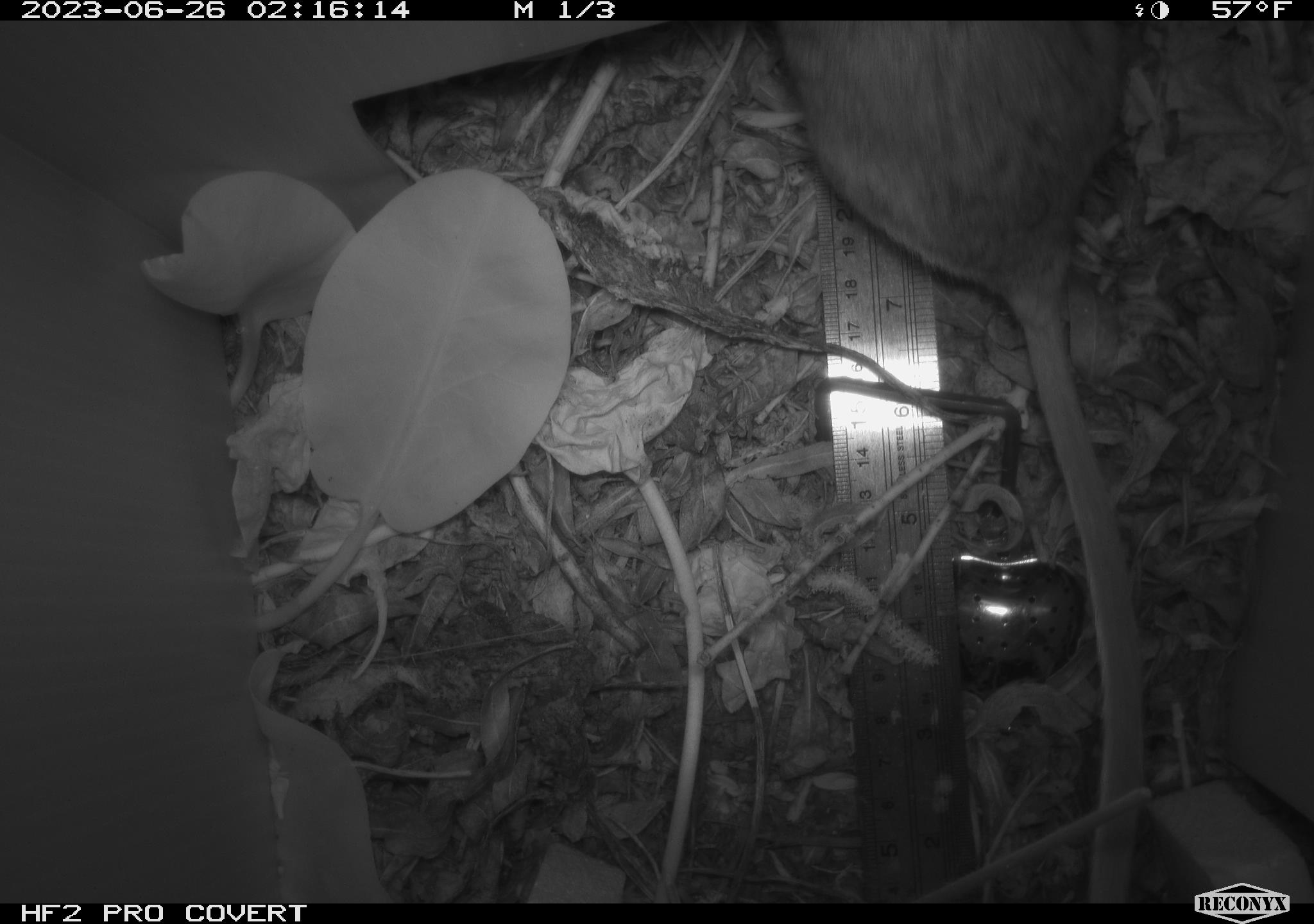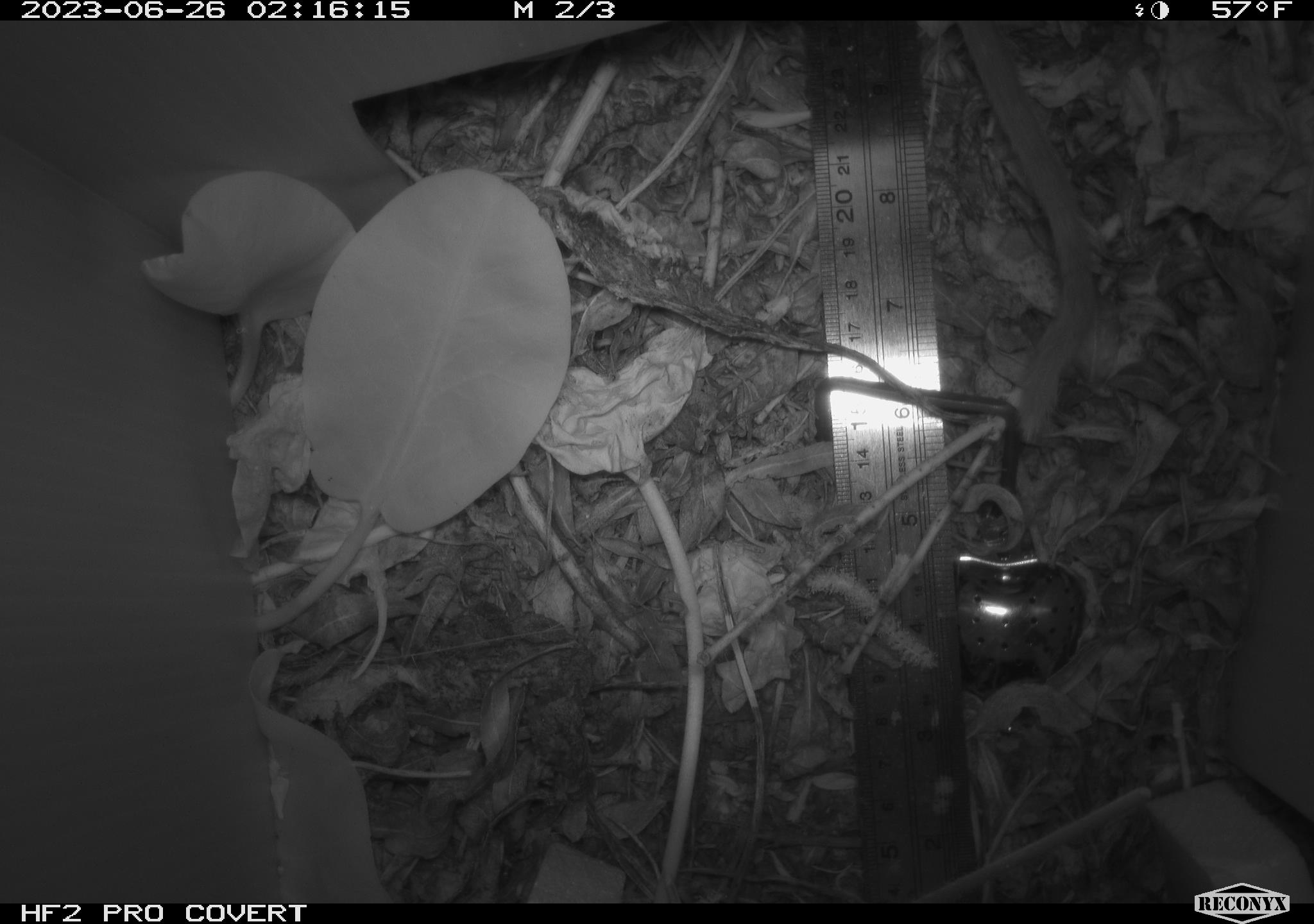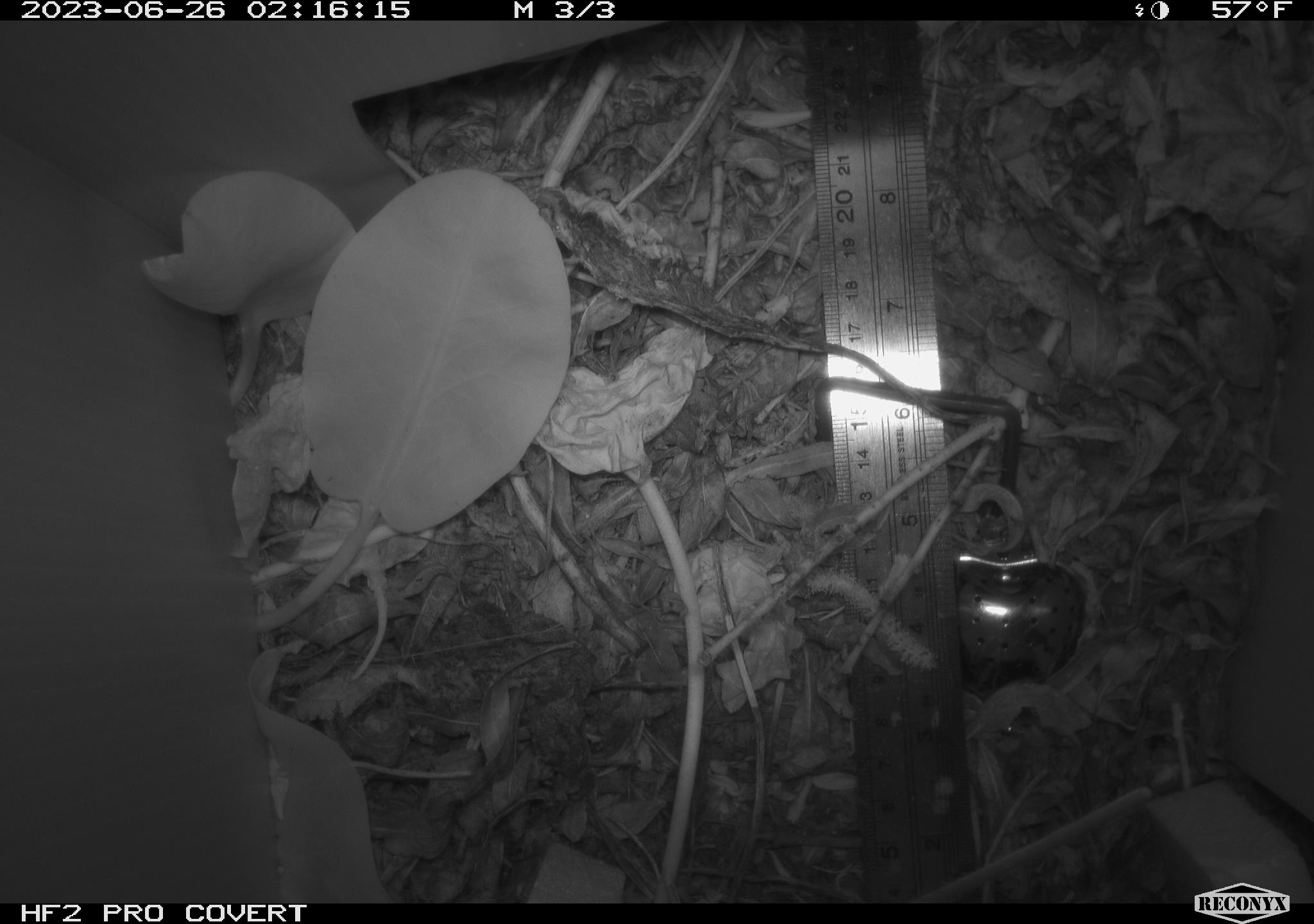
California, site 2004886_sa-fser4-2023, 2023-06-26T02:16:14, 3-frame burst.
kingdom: Animalia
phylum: Chordata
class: Mammalia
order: Rodentia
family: Cricetidae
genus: Neotoma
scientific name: Neotoma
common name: pack rat or woodrat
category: neotoma species